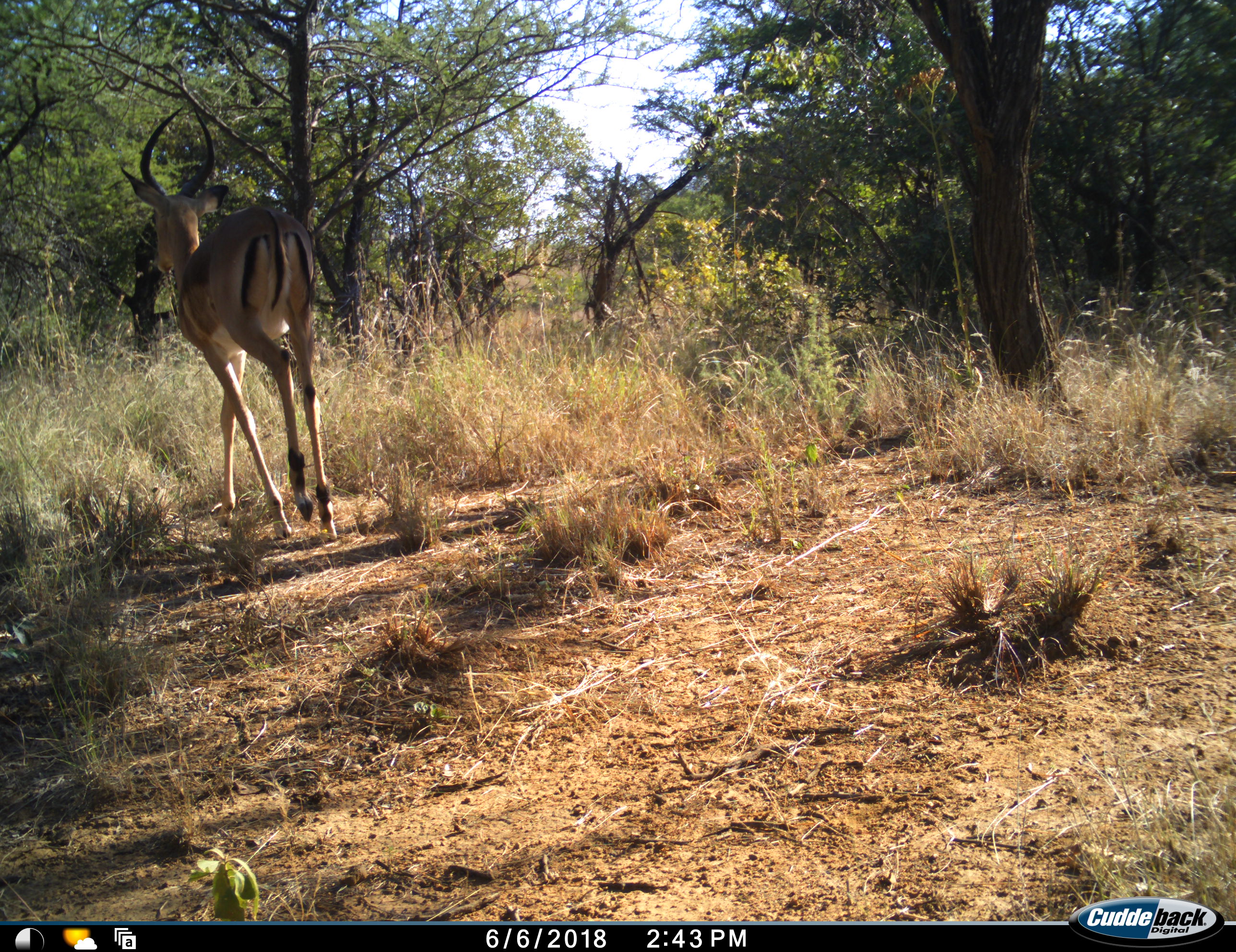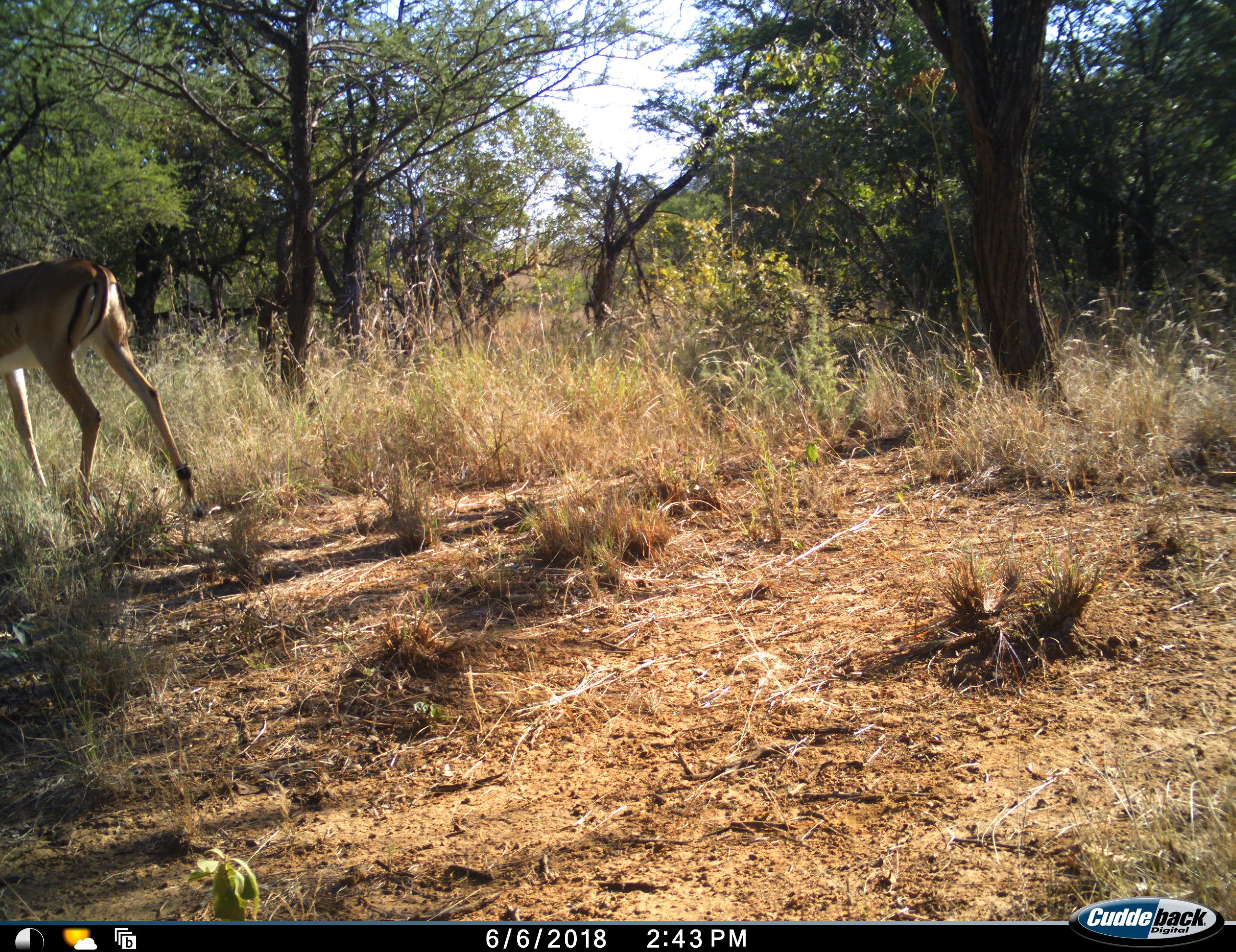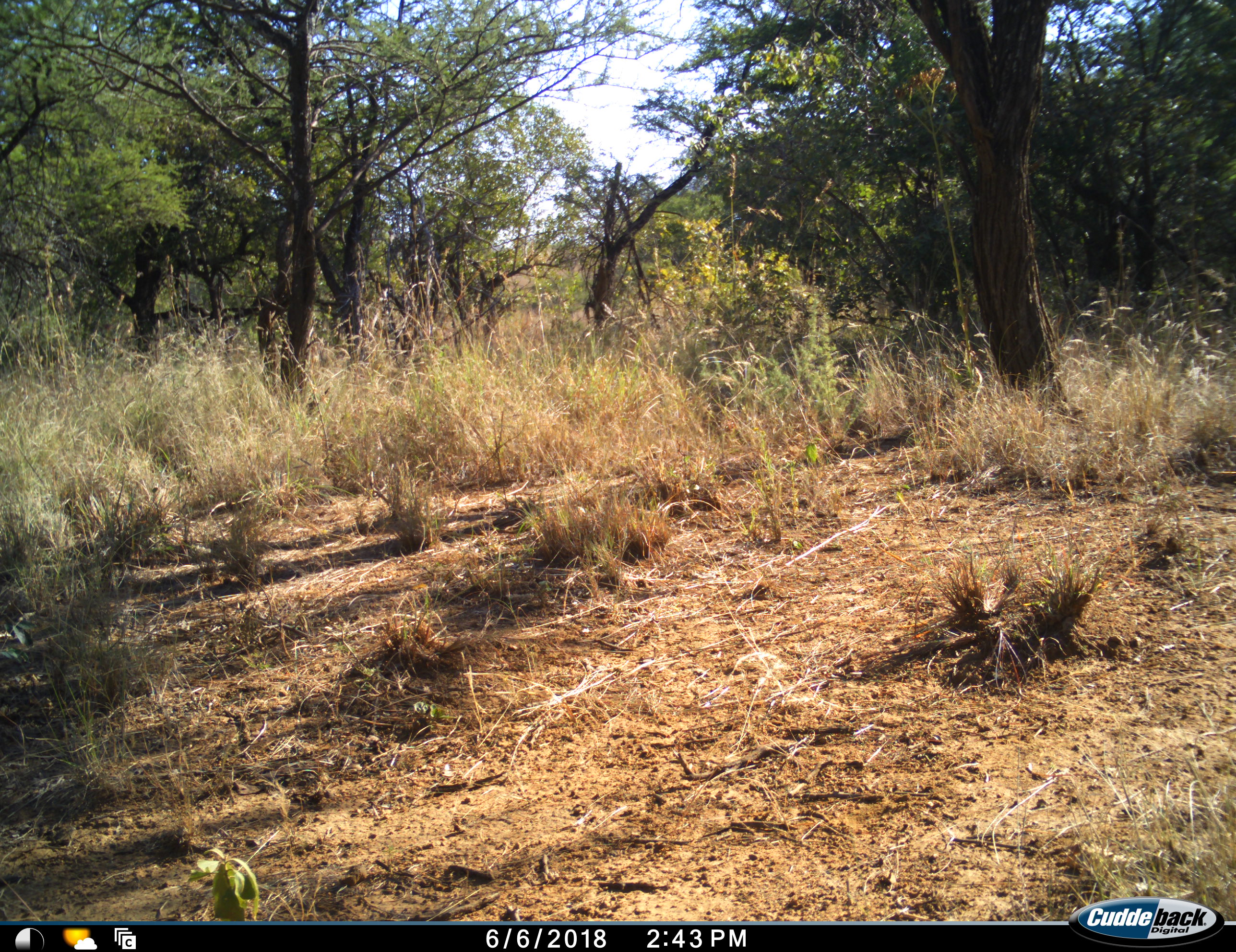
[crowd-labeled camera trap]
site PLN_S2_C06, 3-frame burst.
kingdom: Animalia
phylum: Chordata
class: Mammalia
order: Artiodactyla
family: Bovidae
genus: Aepyceros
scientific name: Aepyceros melampus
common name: impala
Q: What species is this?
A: Impala (Aepyceros melampus).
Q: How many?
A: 1.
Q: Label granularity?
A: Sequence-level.